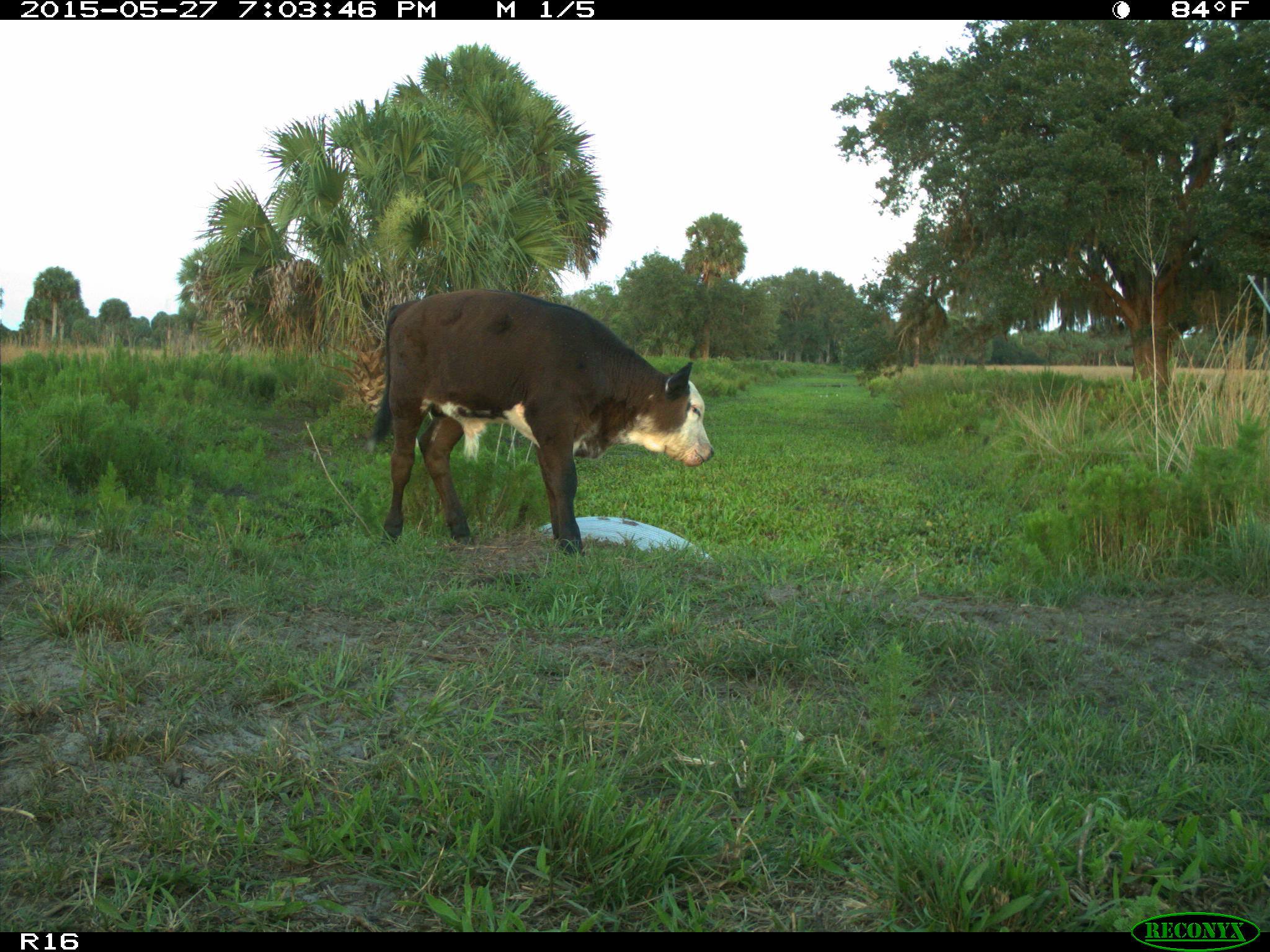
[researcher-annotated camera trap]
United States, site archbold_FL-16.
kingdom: Animalia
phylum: Chordata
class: Mammalia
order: Artiodactyla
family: Bovidae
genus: Bos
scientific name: Bos taurus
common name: domestic cow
Bos taurus (domestic cow).